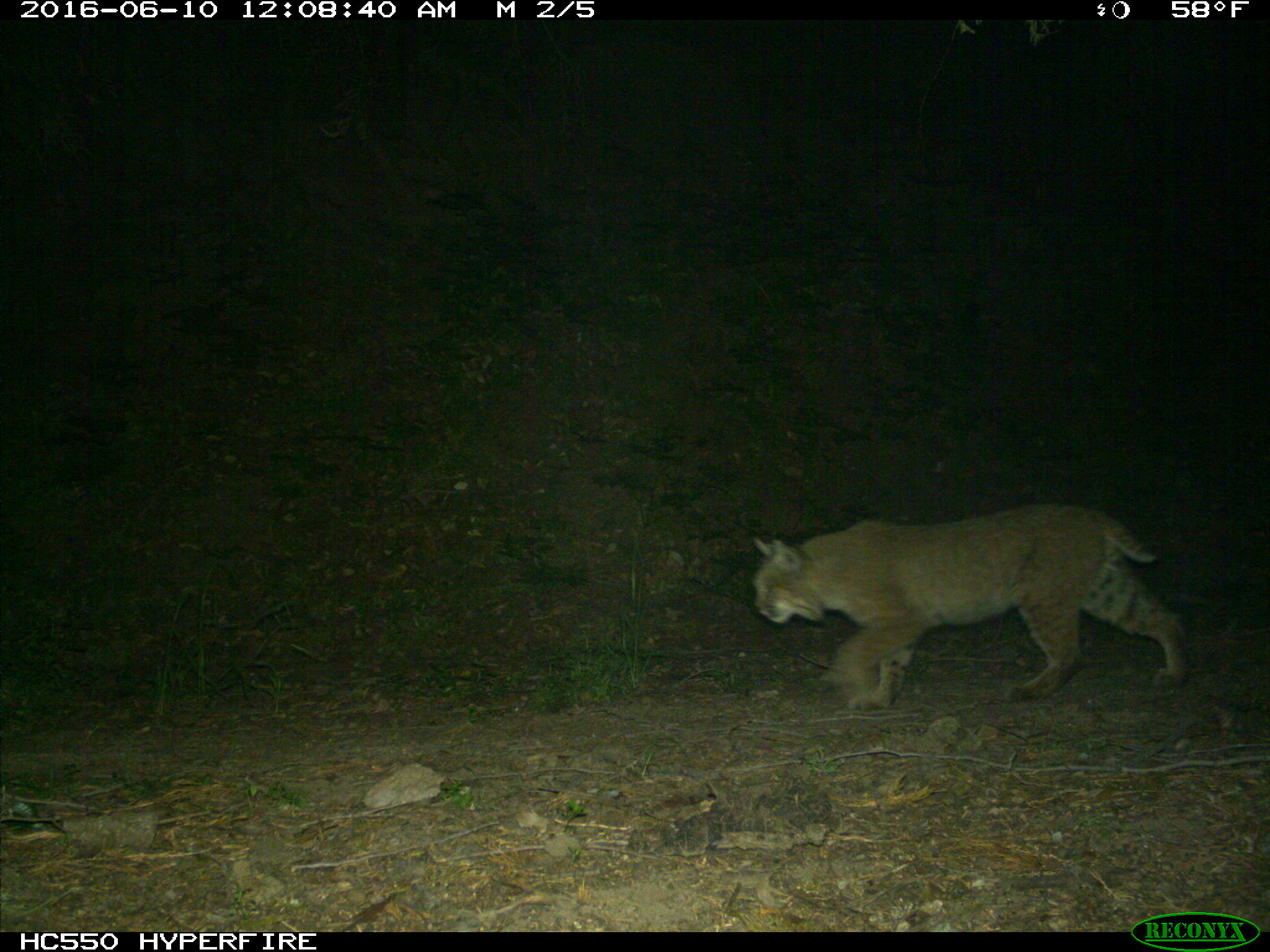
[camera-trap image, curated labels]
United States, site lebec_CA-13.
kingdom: Animalia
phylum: Chordata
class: Mammalia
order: Carnivora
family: Felidae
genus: Lynx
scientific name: Lynx rufus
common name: bobcat